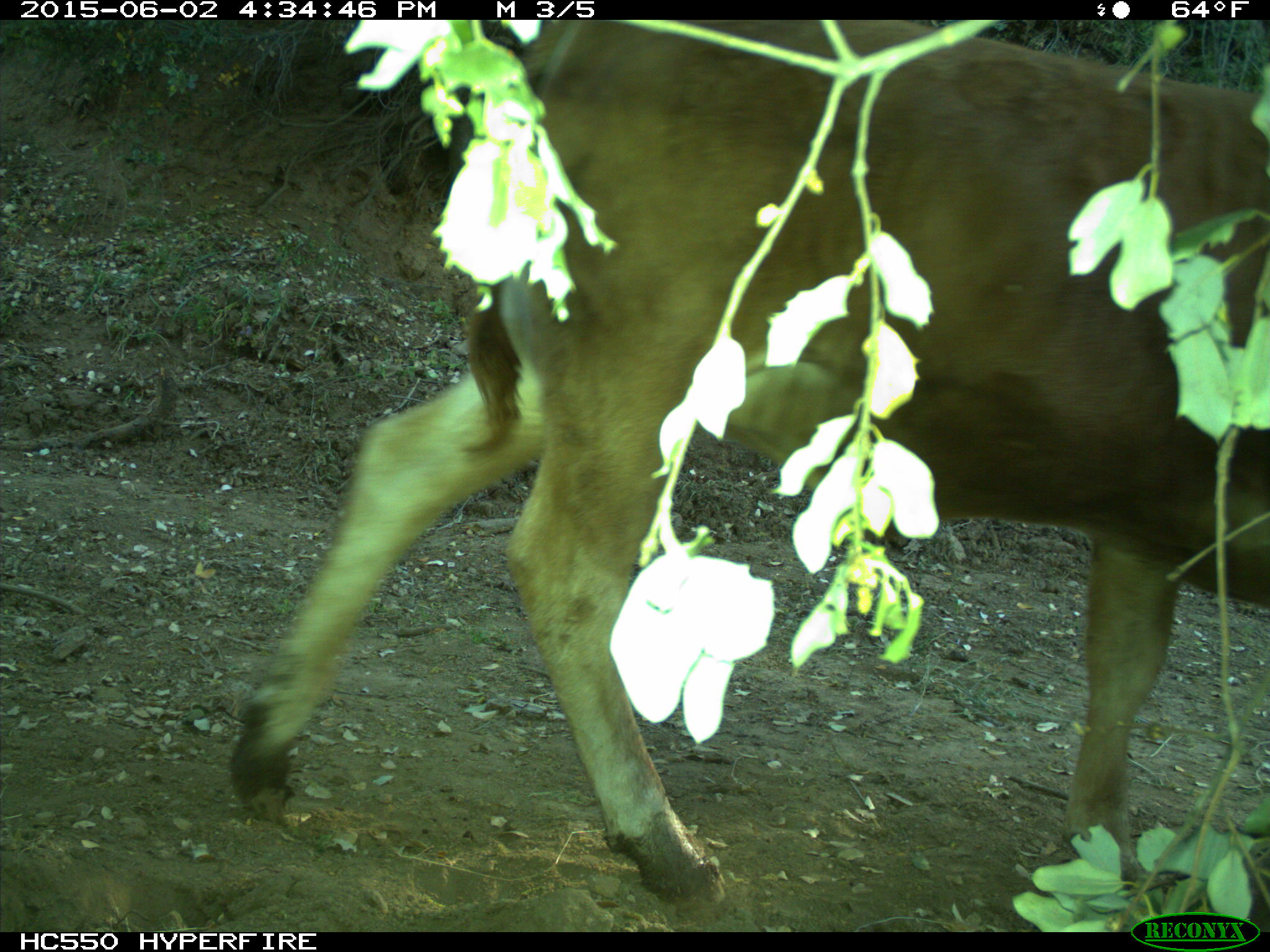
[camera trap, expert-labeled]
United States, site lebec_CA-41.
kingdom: Animalia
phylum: Chordata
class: Mammalia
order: Artiodactyla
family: Bovidae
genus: Bos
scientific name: Bos taurus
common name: domestic cow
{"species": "Bos taurus (domestic cow)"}